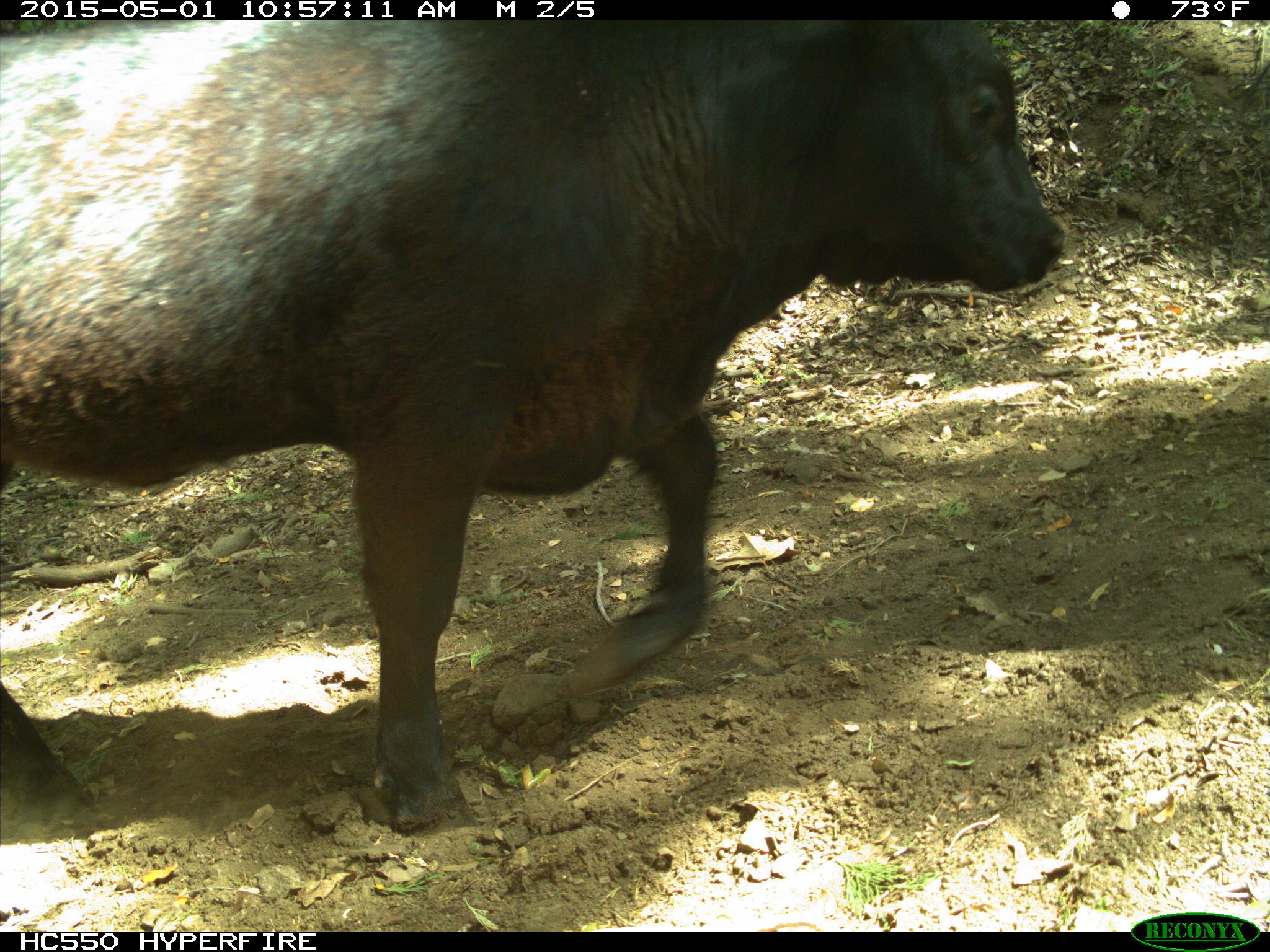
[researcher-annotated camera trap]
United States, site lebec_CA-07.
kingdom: Animalia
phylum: Chordata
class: Mammalia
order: Artiodactyla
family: Bovidae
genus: Bos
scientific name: Bos taurus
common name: domestic cow